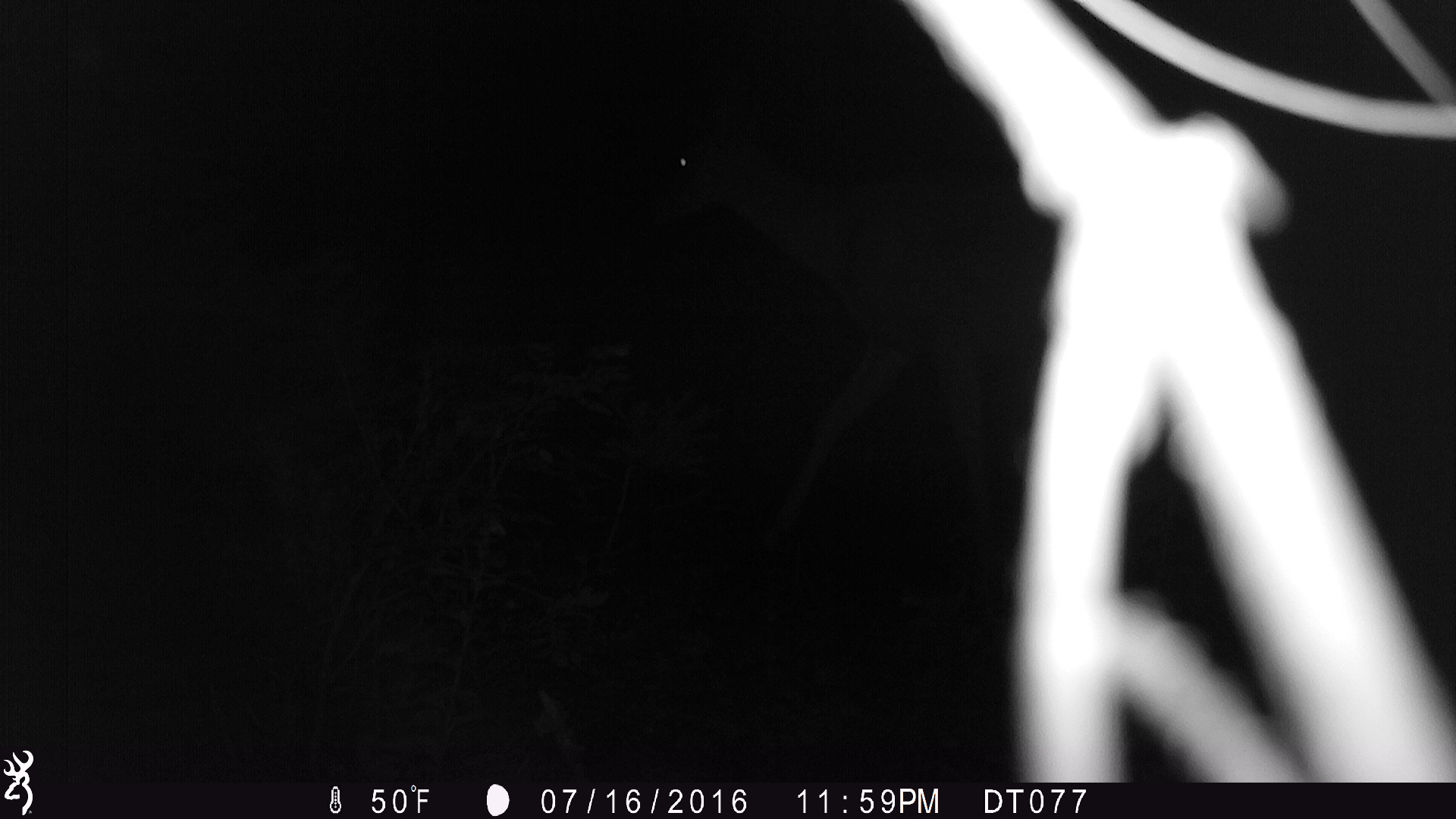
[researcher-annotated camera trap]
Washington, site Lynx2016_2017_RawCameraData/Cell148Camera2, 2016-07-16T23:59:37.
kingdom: Animalia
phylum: Chordata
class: Mammalia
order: Artiodactyla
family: Cervidae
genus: Odocoileus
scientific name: Odocoileus hemionus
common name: mule deer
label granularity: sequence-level